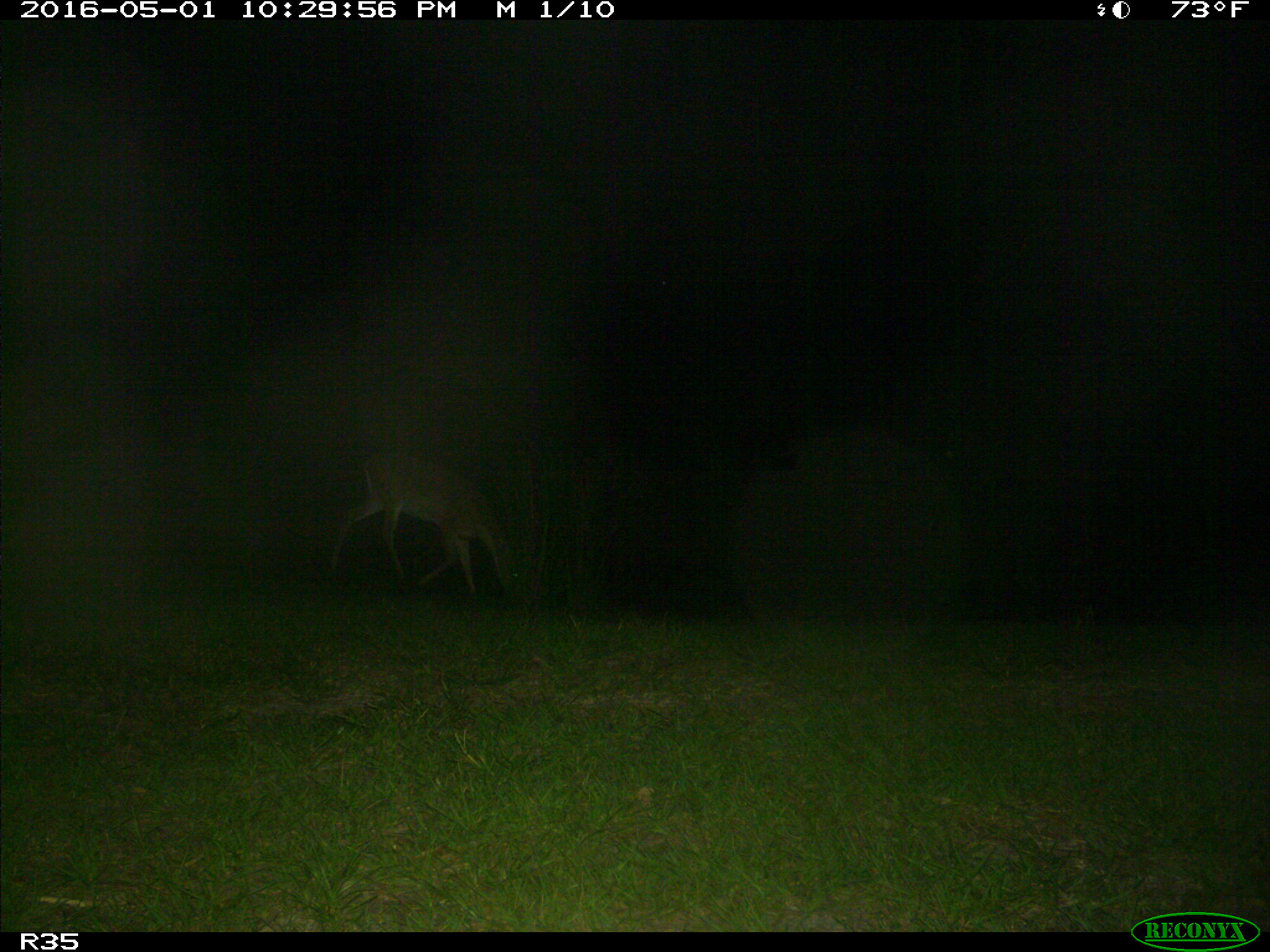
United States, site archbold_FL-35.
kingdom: Animalia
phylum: Chordata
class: Mammalia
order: Artiodactyla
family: Cervidae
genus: Odocoileus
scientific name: Odocoileus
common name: deer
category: unidentified deer